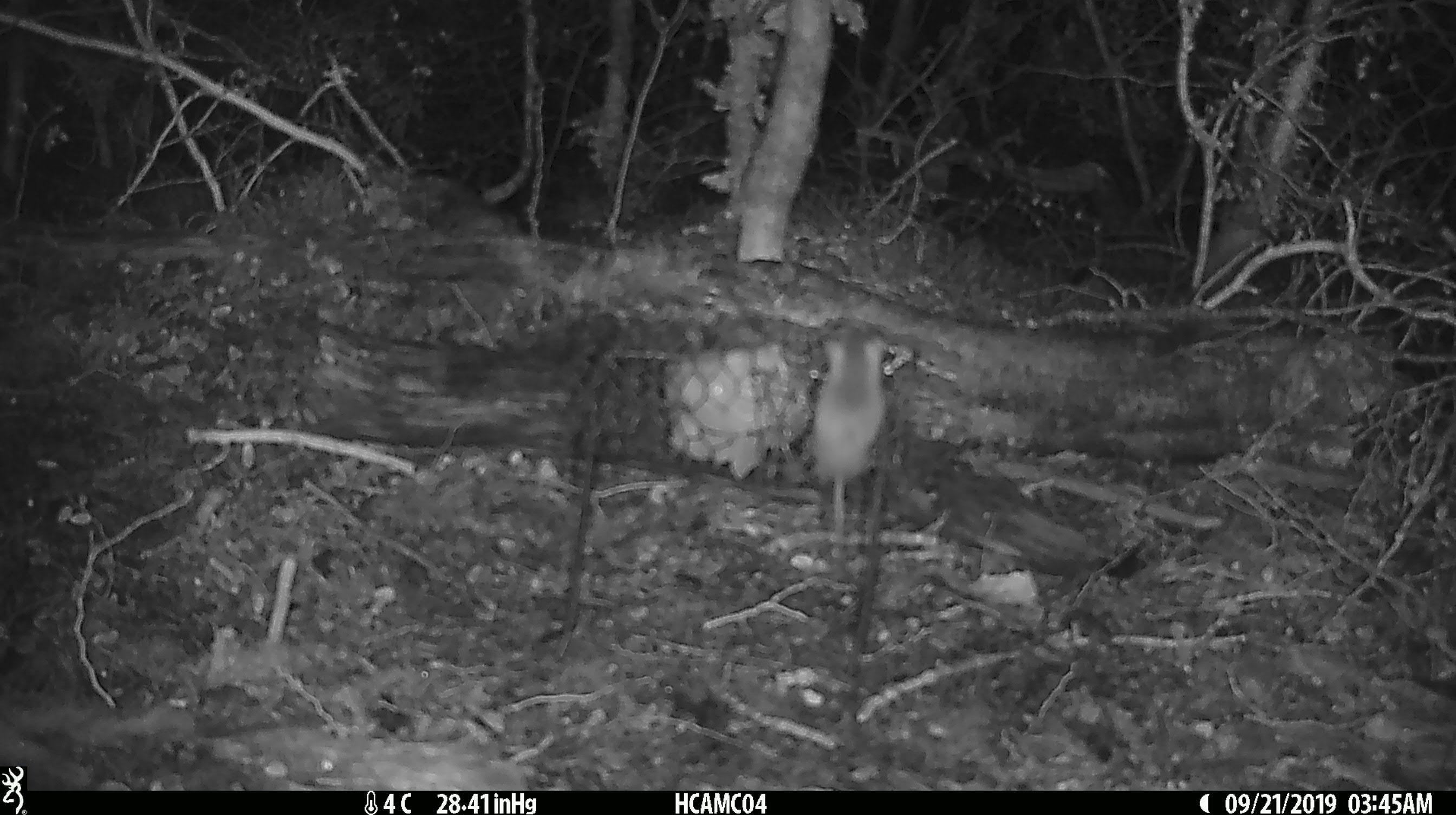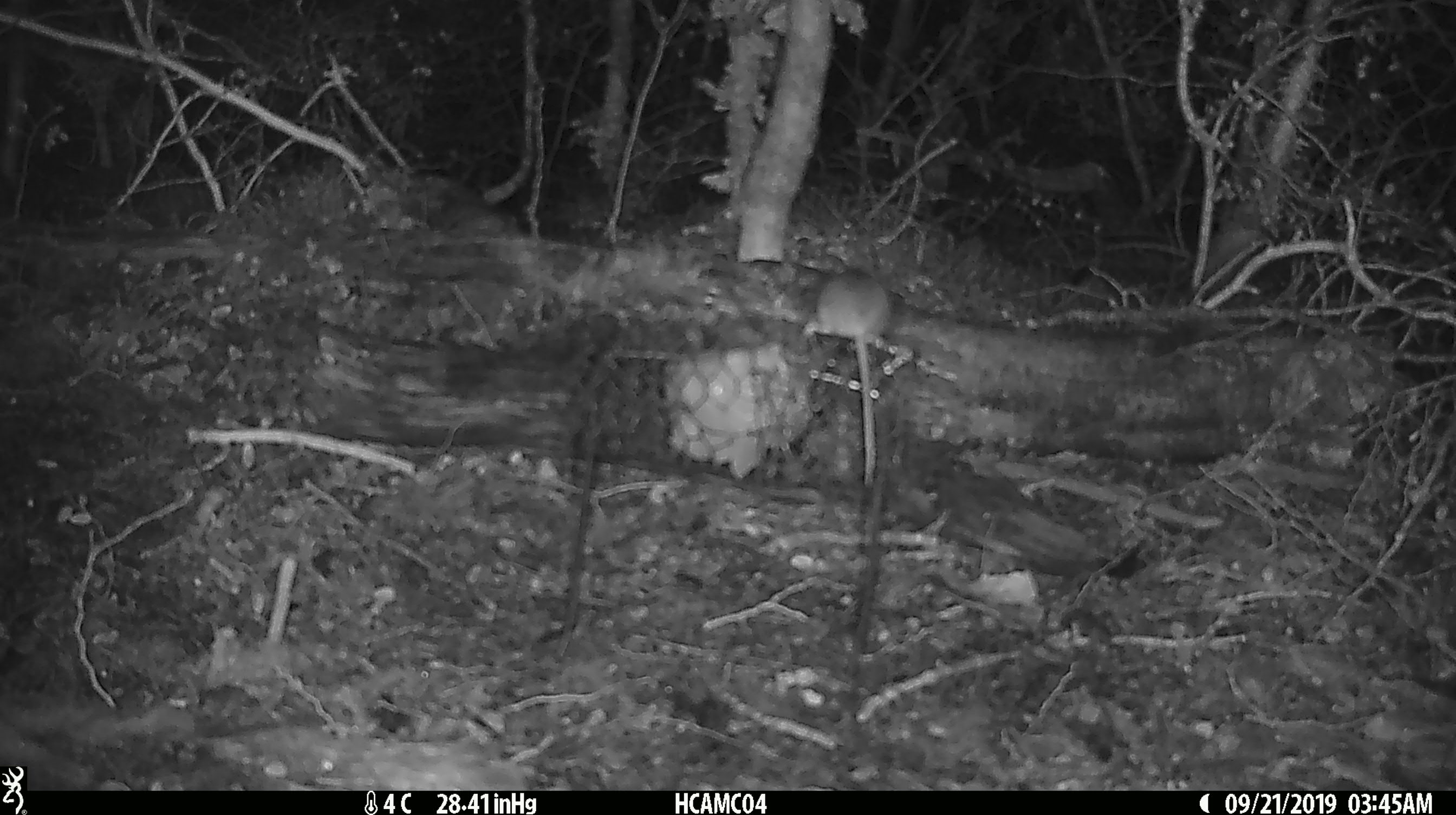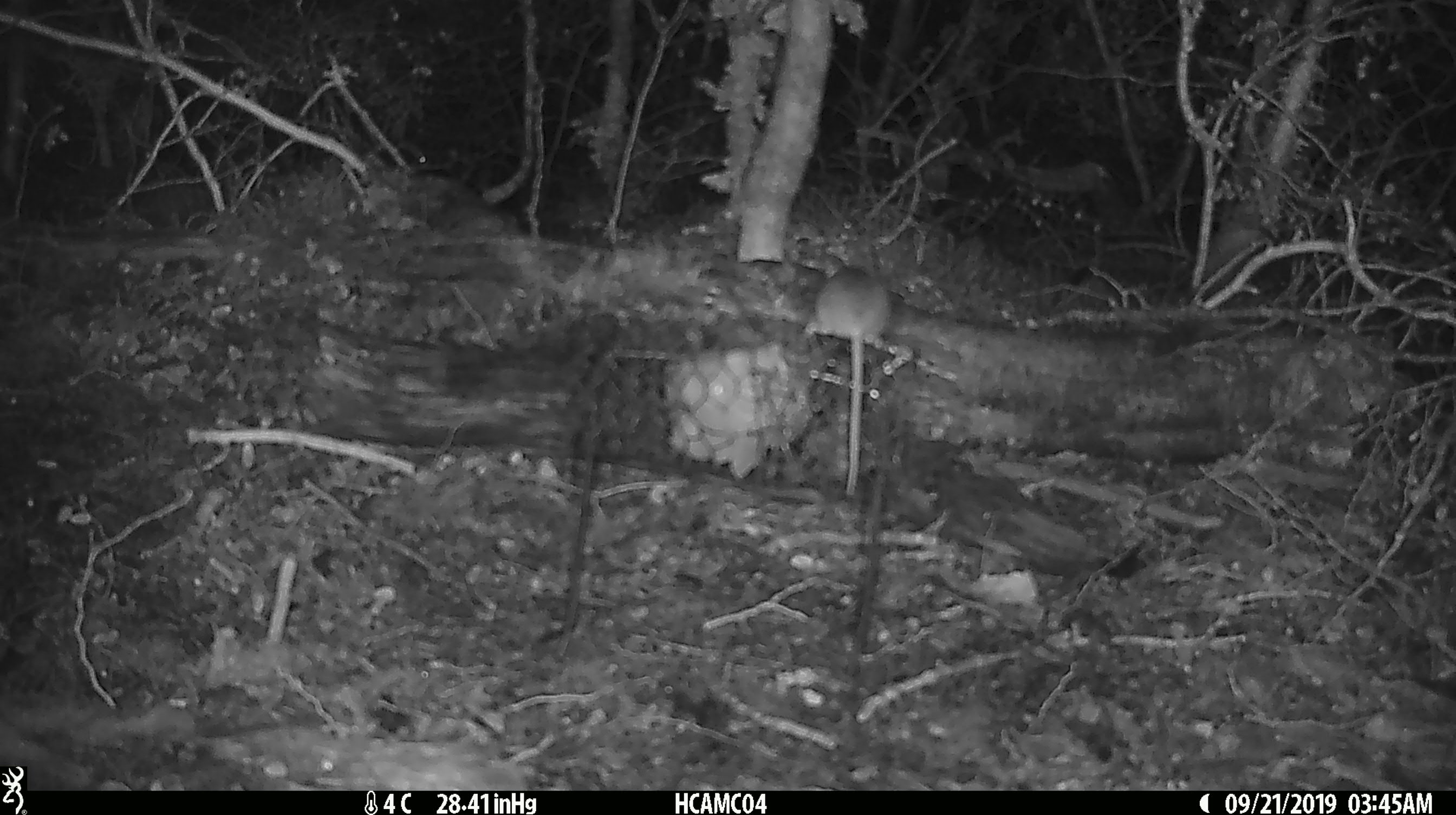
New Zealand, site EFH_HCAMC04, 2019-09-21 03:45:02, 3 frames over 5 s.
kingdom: Animalia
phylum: Chordata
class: Mammalia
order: Rodentia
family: Muridae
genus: Mus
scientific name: Mus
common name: mouse